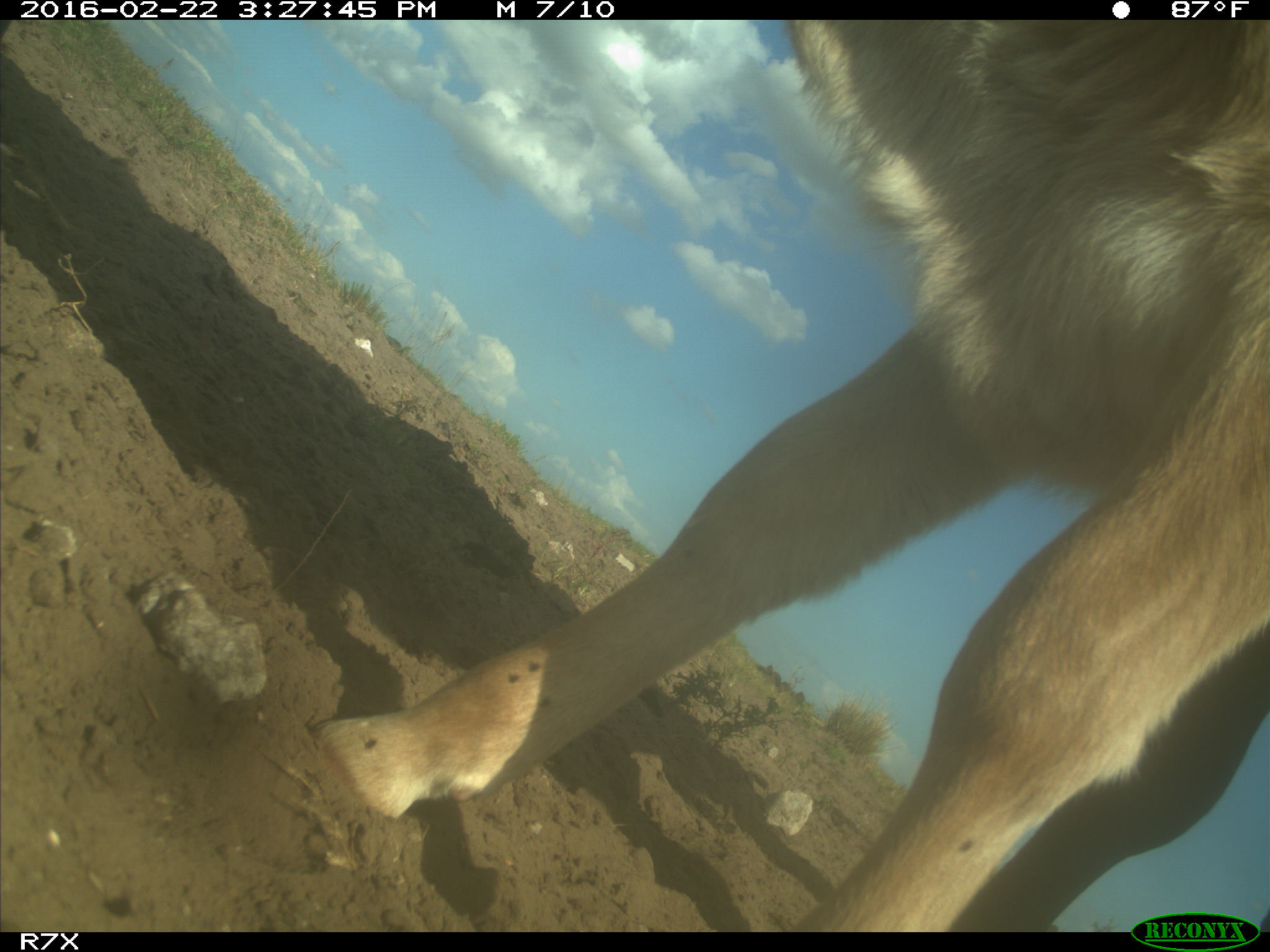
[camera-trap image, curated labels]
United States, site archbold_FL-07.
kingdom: Animalia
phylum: Chordata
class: Mammalia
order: Artiodactyla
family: Bovidae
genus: Bos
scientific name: Bos taurus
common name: domestic cow